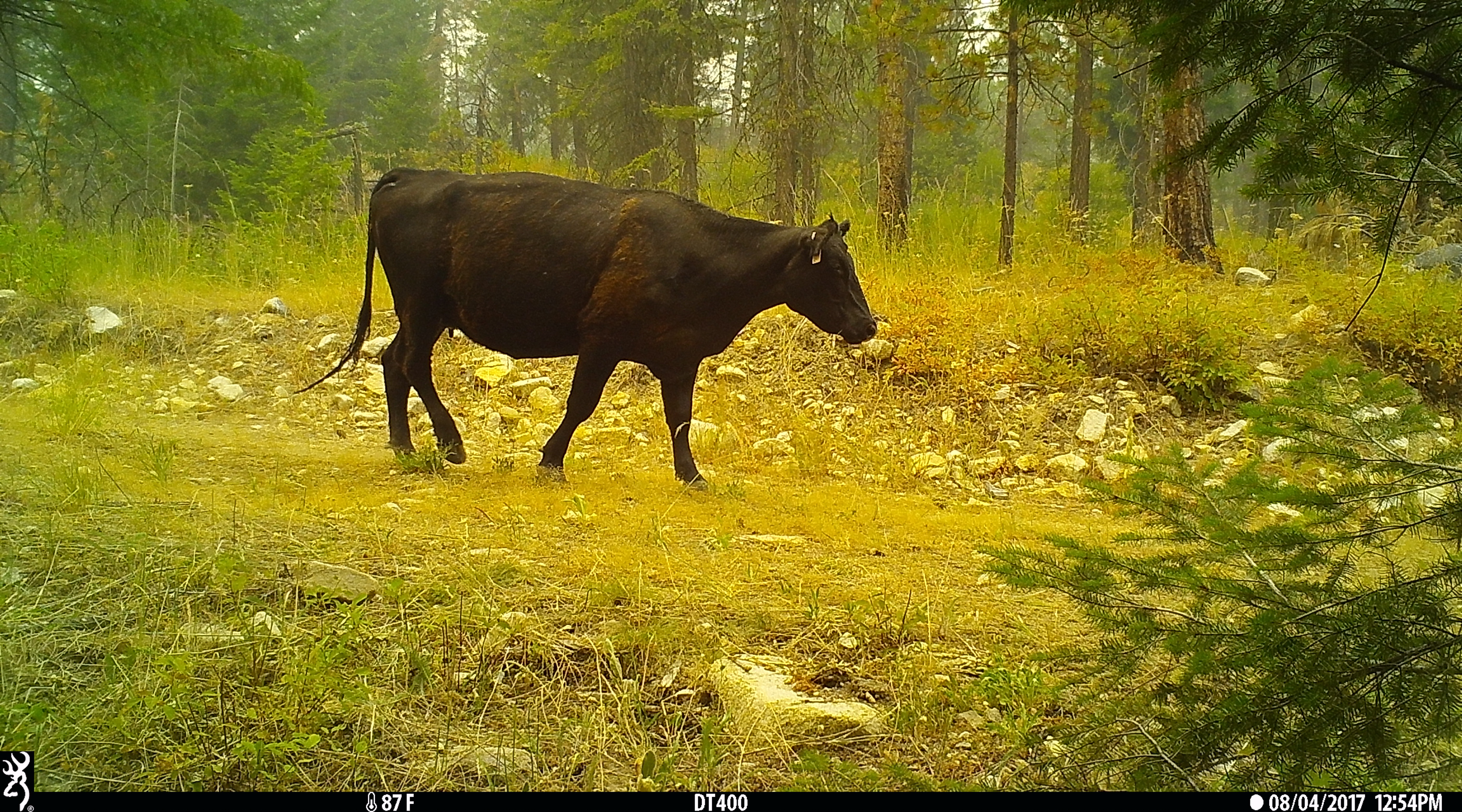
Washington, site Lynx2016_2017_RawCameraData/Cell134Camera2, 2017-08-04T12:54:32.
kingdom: Animalia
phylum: Chordata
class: Mammalia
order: Artiodactyla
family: Bovidae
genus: Bos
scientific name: Bos taurus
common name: domestic cattle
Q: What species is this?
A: Domestic cattle (Bos taurus).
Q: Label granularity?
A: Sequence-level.